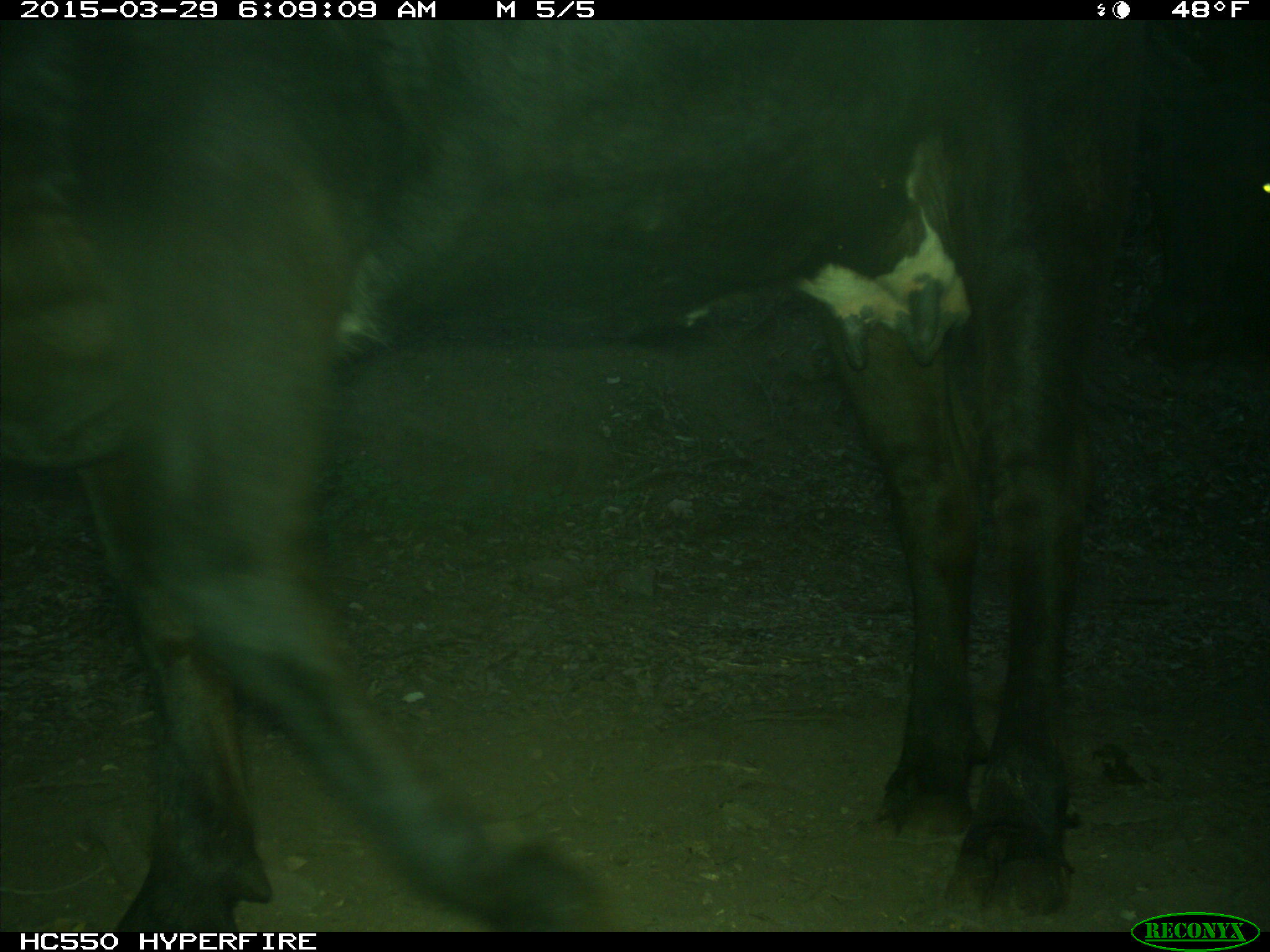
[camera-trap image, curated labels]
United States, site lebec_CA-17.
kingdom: Animalia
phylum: Chordata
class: Mammalia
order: Artiodactyla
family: Bovidae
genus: Bos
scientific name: Bos taurus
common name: domestic cow